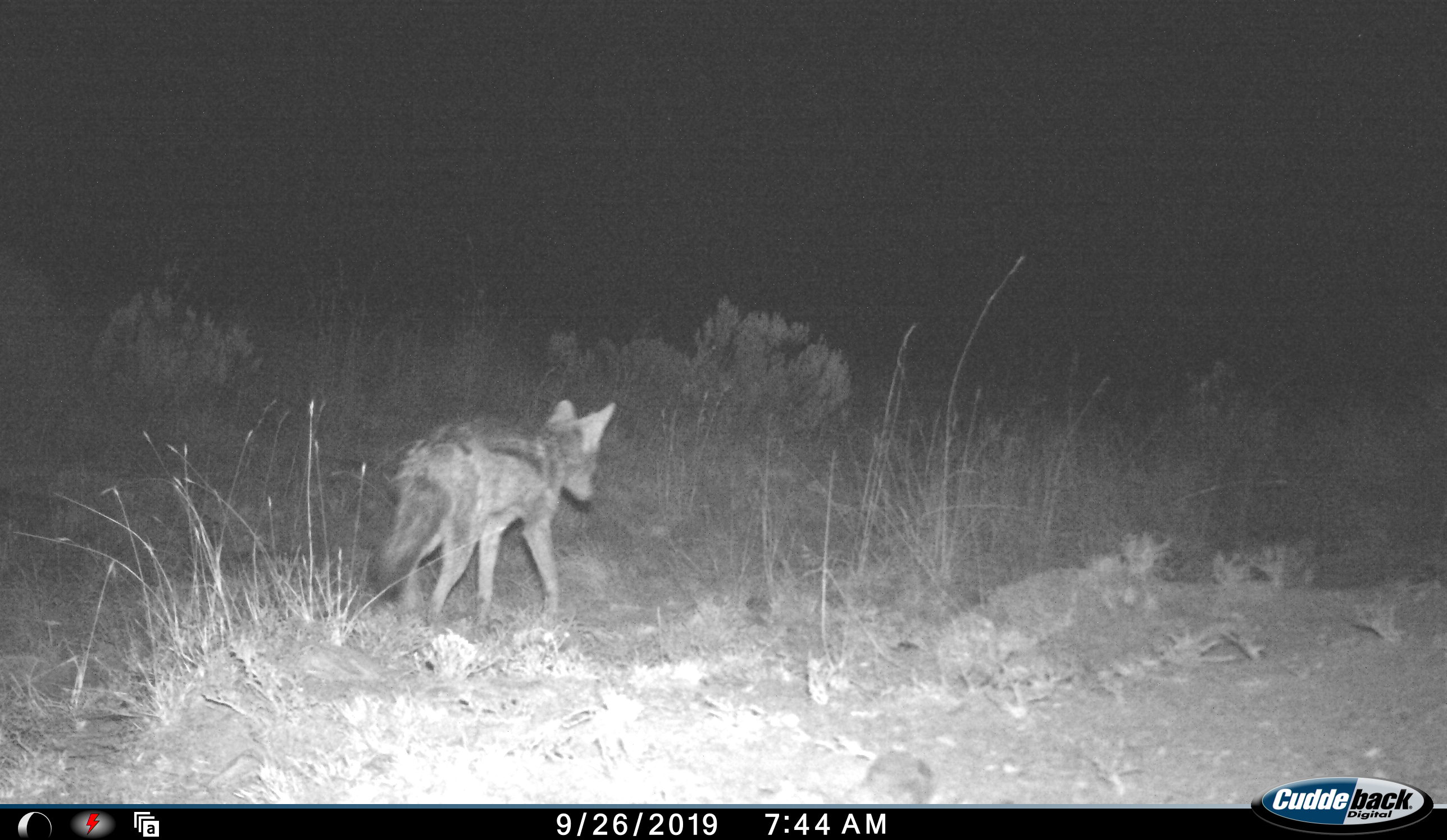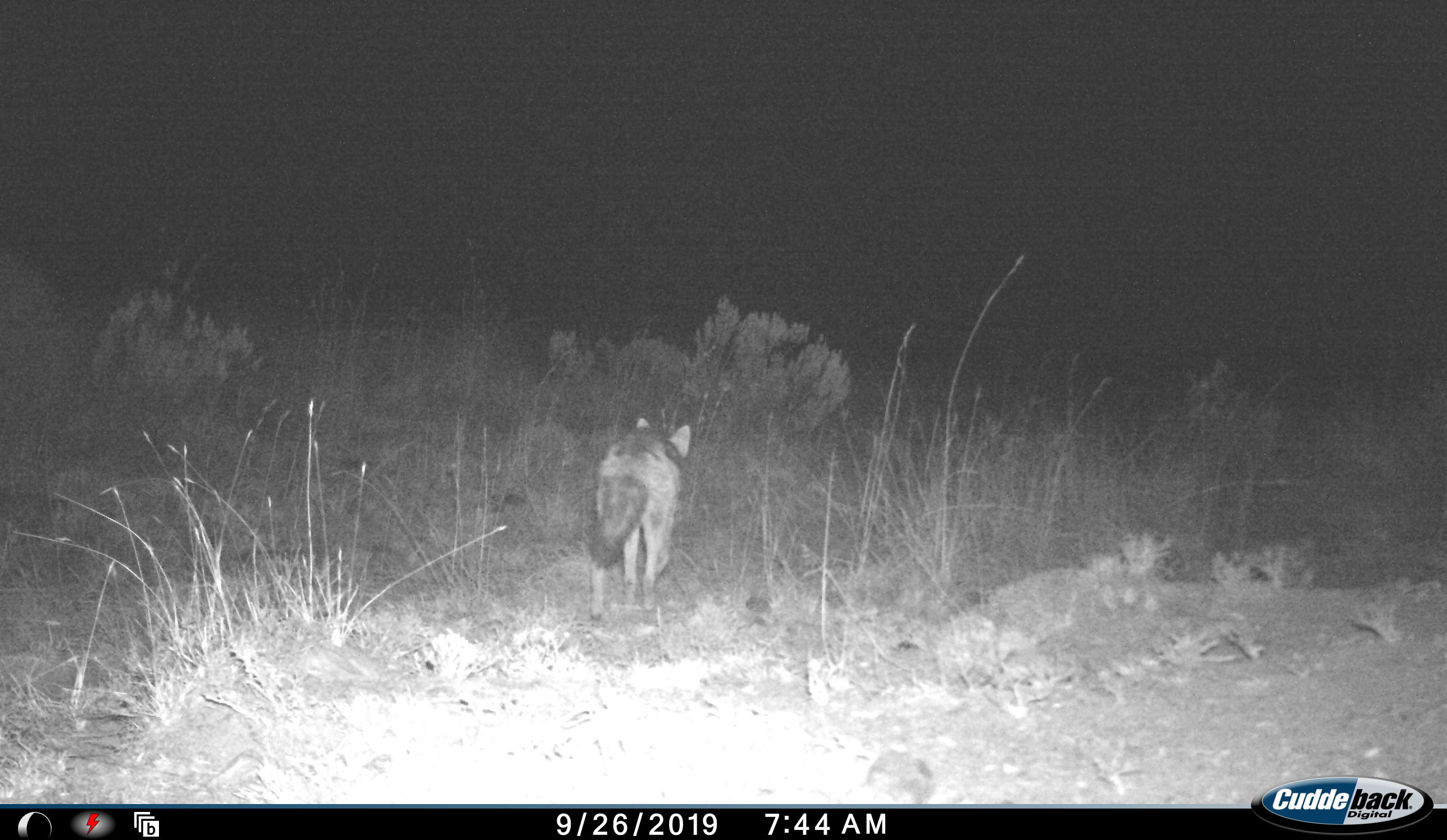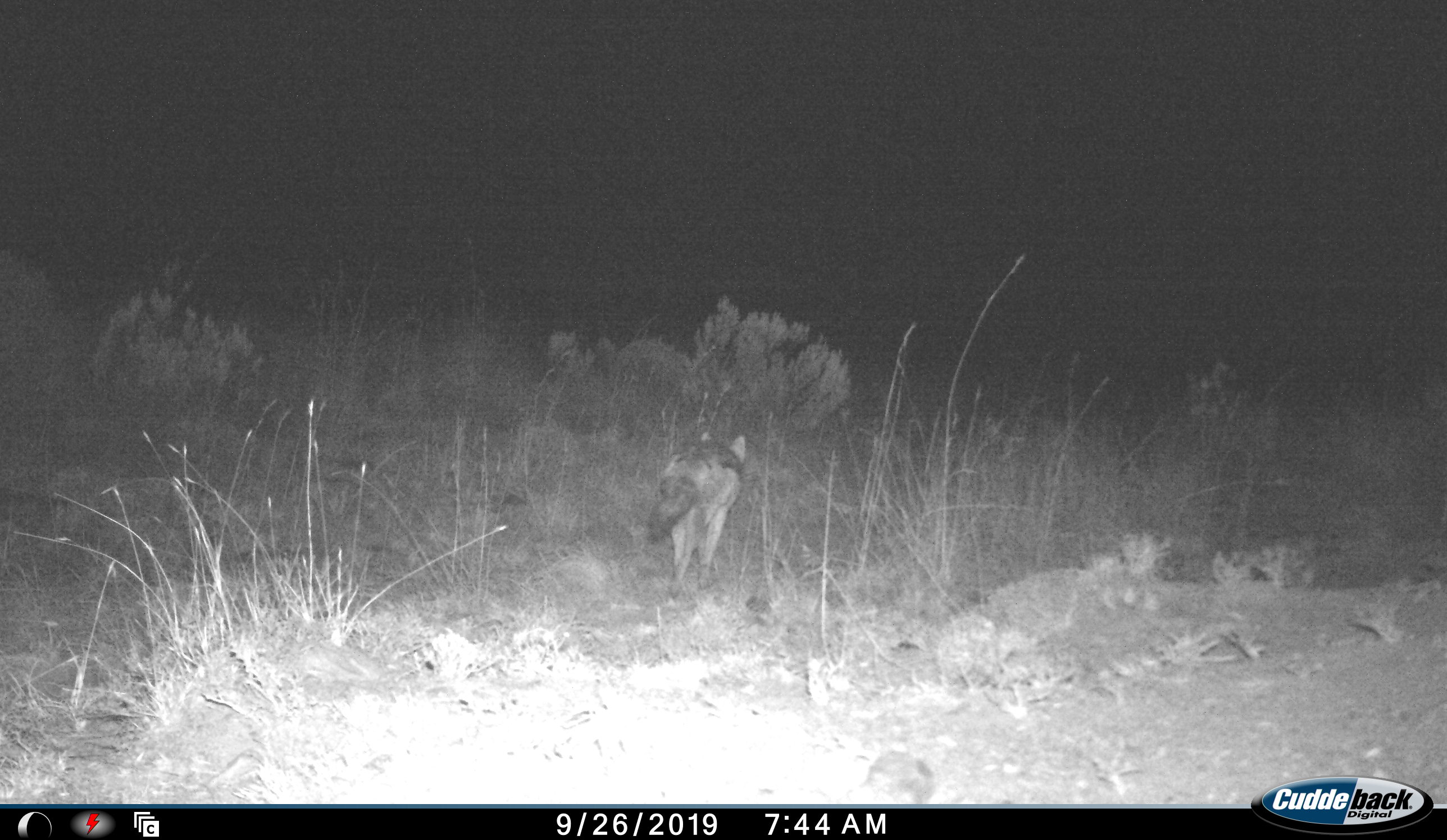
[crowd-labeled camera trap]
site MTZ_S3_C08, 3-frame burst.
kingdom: Animalia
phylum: Chordata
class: Mammalia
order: Carnivora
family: Canidae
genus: Lupulella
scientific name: Lupulella mesomelas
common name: black-backed jackal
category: jackalblackbacked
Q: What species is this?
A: Jackalblackbacked (black-backed jackal) (Lupulella mesomelas).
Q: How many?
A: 1.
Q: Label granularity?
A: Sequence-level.